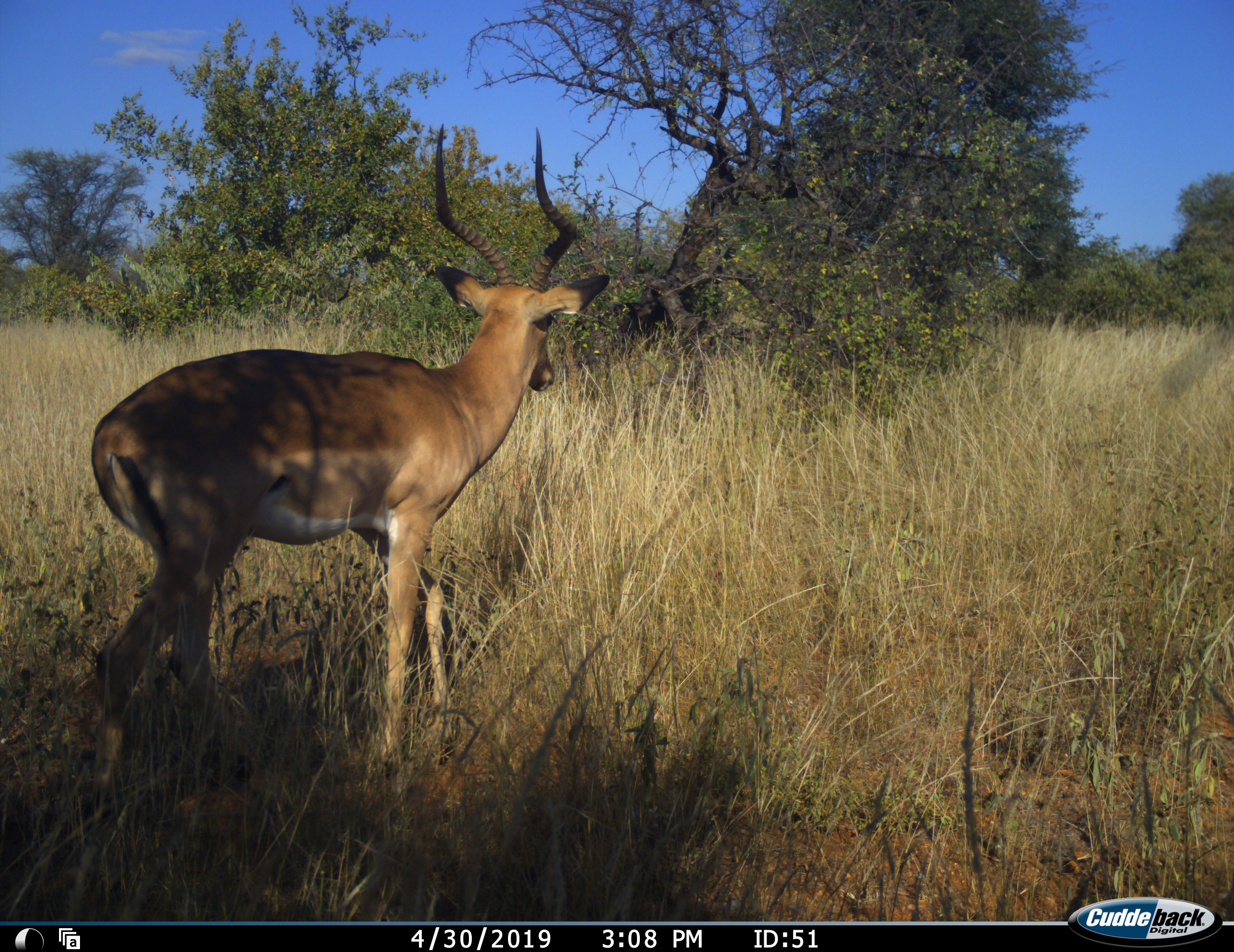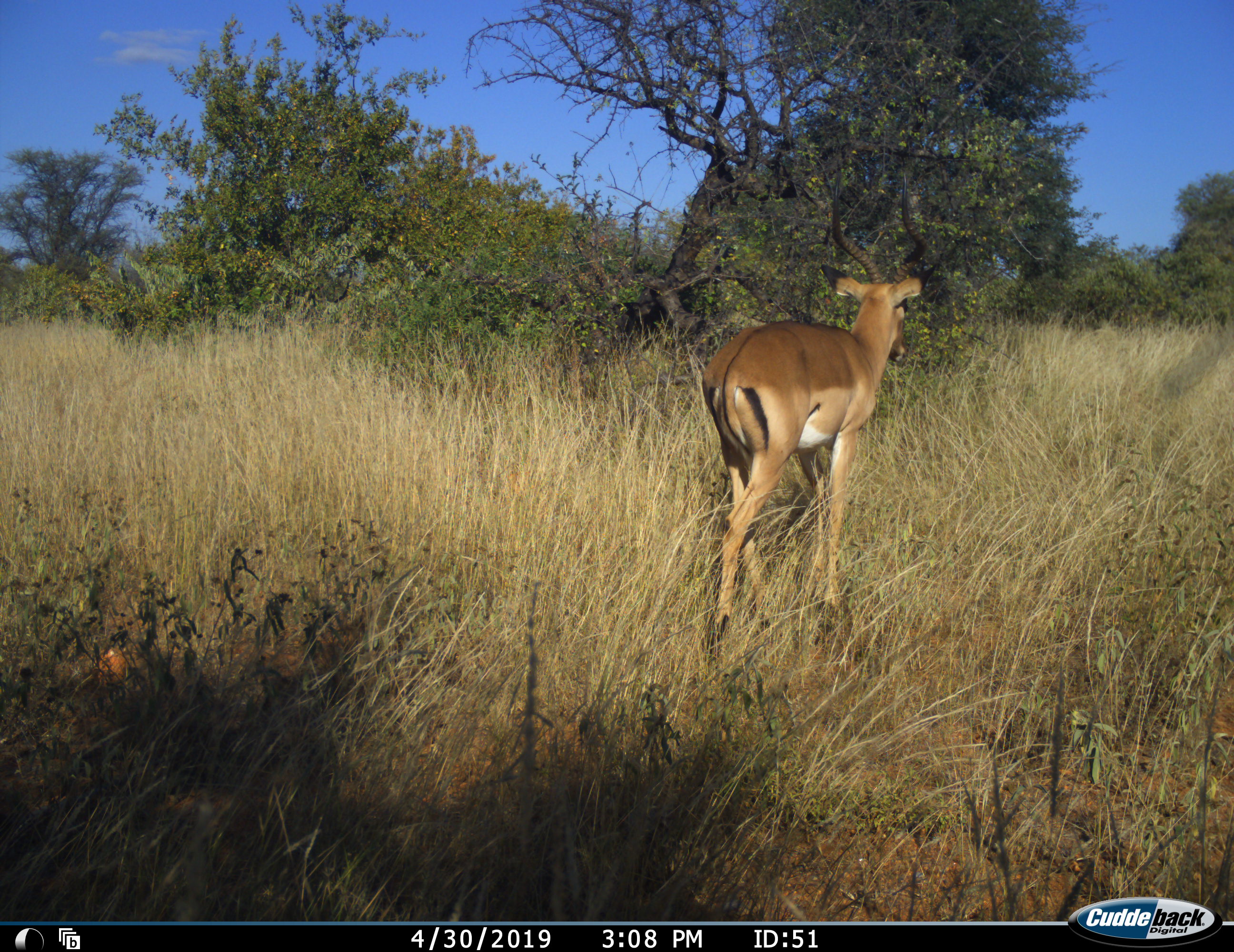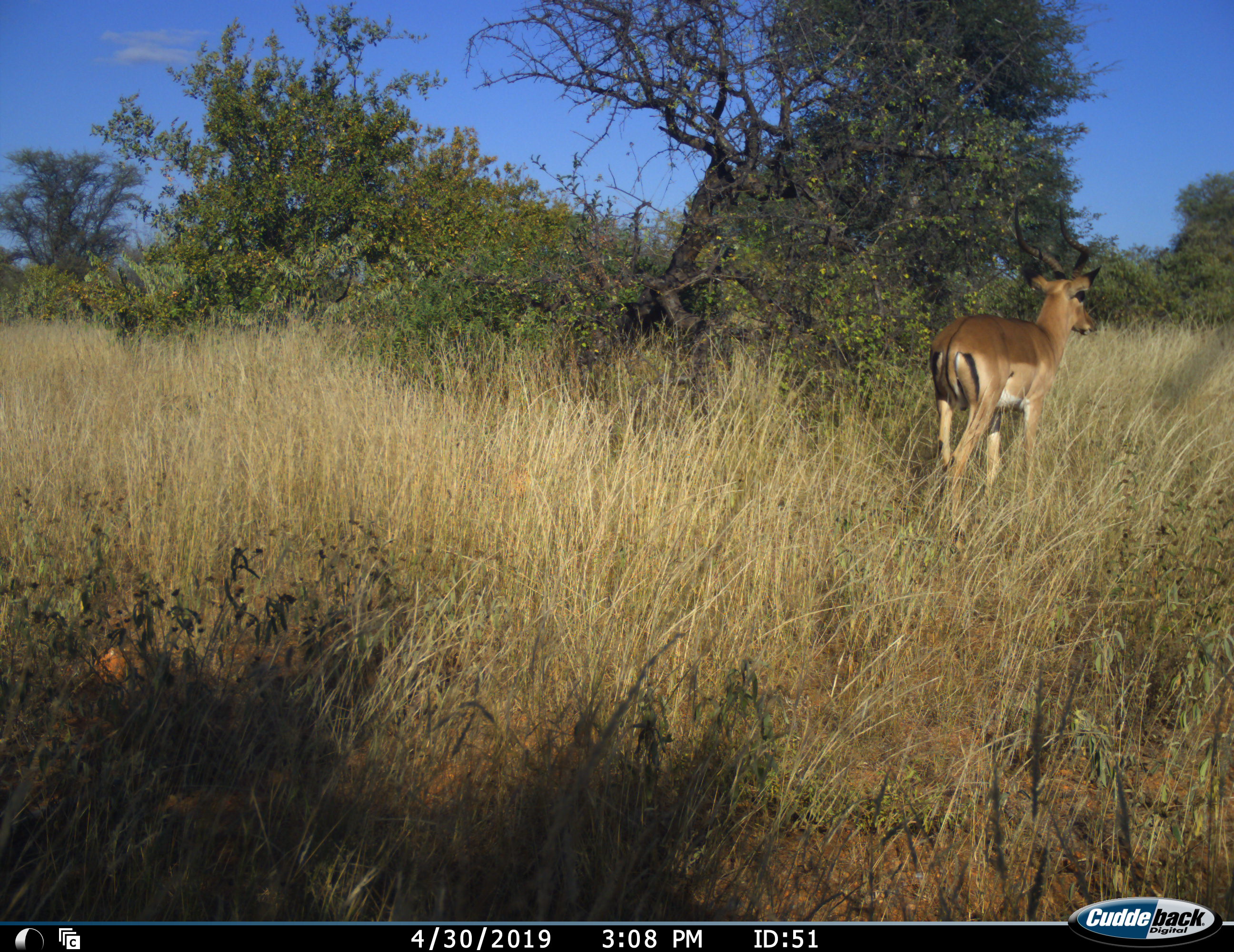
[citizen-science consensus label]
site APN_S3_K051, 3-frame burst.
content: unidentified animal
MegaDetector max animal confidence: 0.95